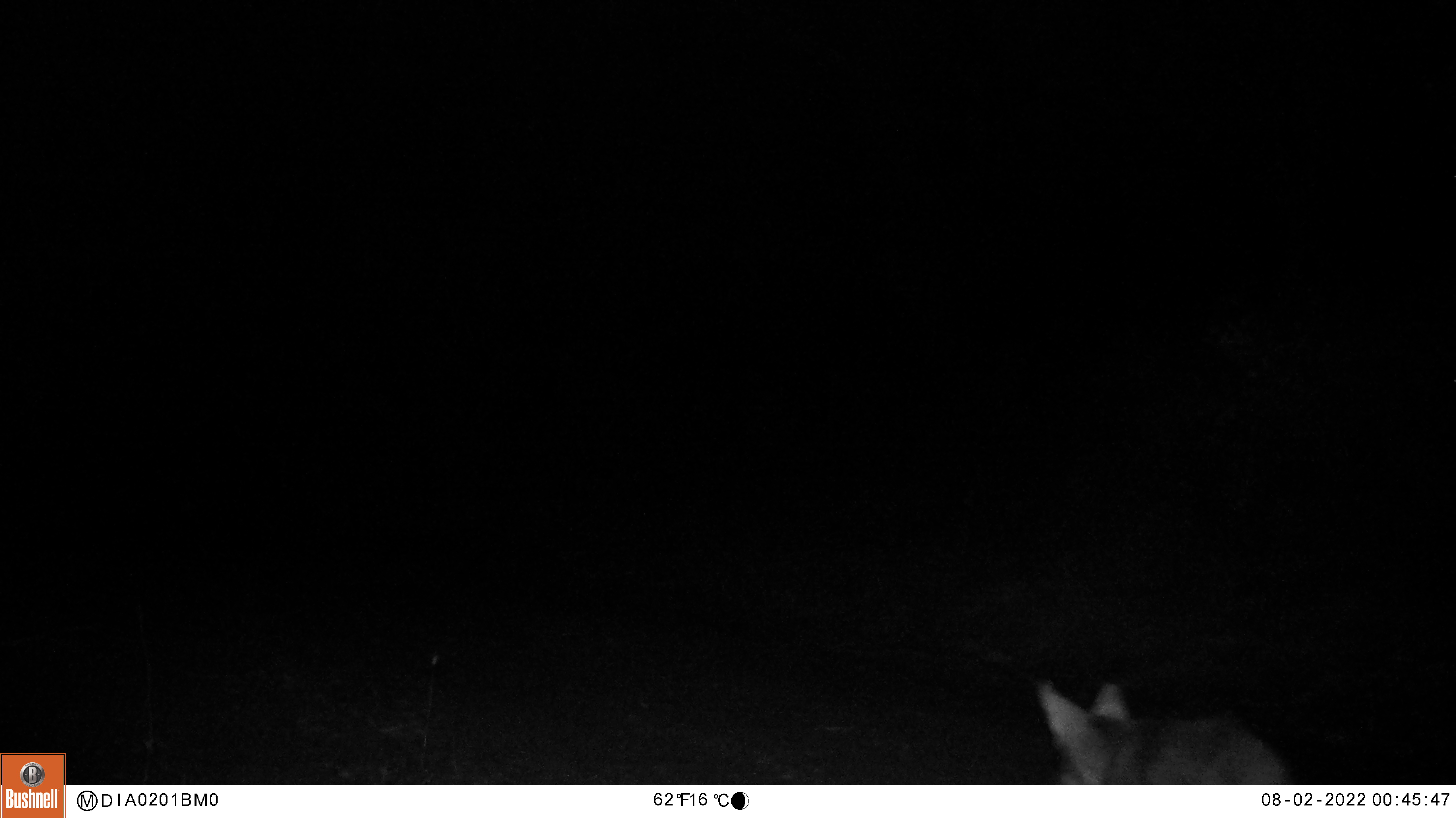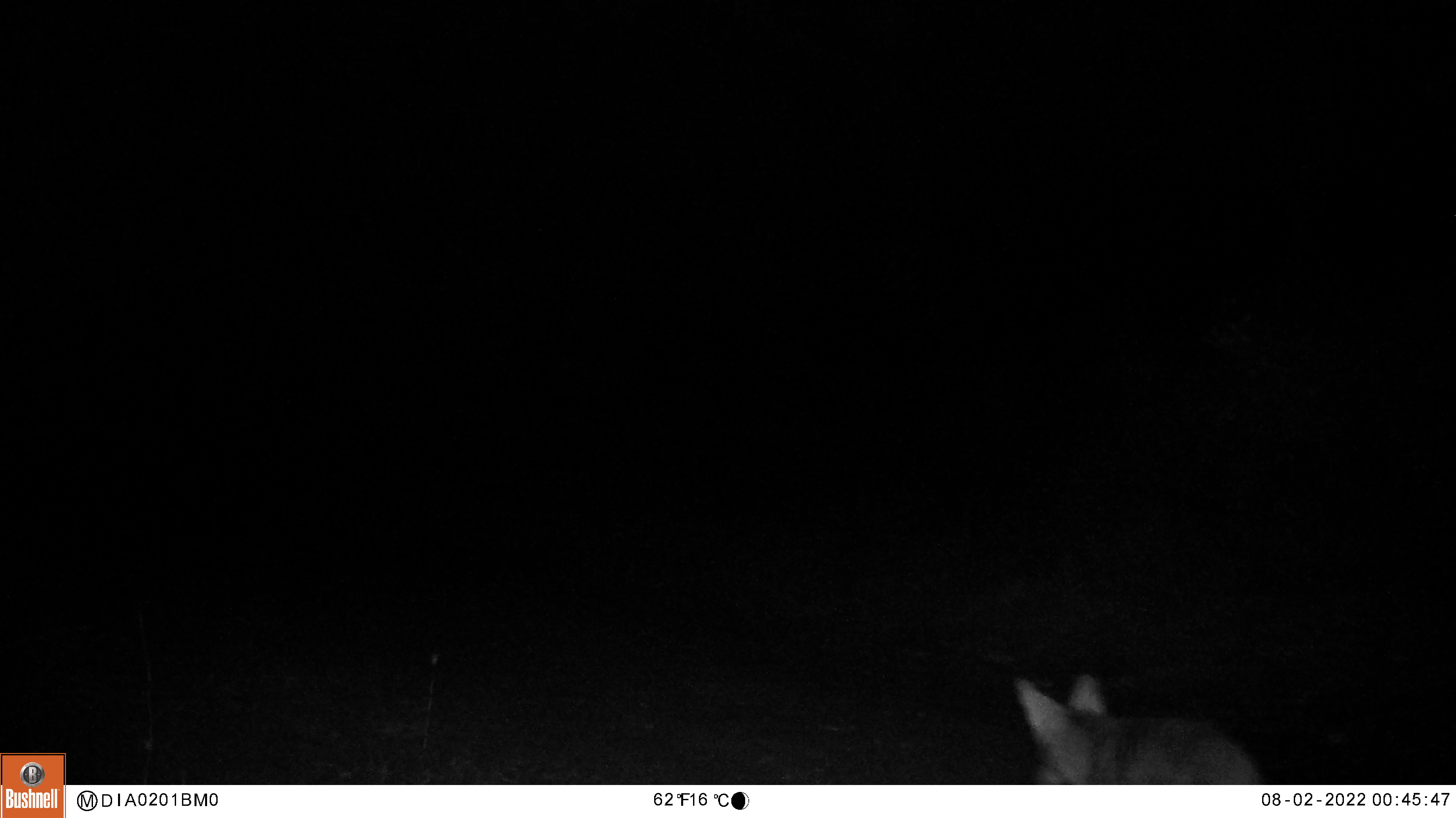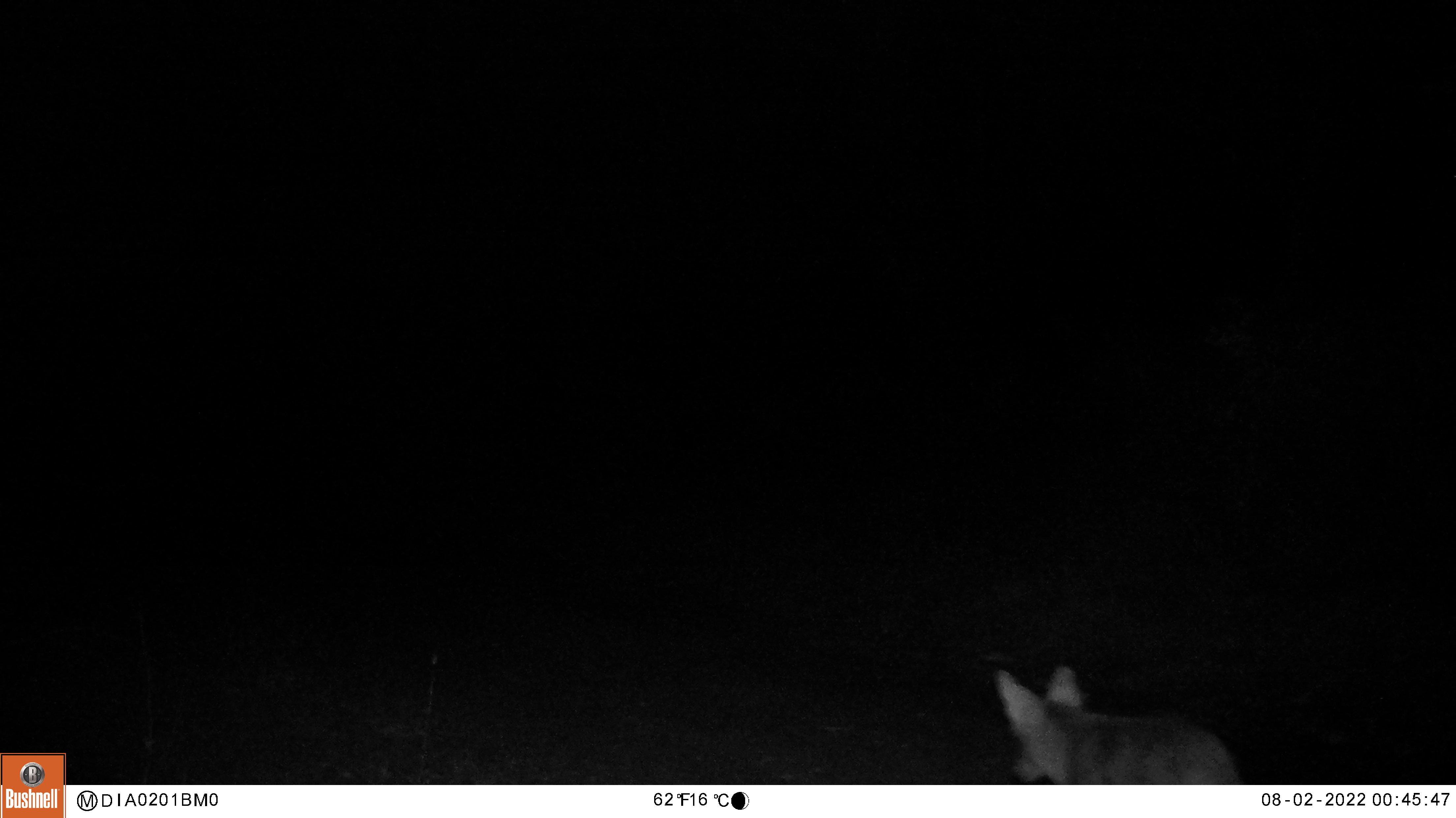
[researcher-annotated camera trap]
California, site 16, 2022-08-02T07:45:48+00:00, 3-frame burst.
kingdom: Animalia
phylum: Chordata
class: Mammalia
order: Carnivora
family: Canidae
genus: Canis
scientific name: Canis latrans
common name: coyote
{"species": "coyote (Canis latrans)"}